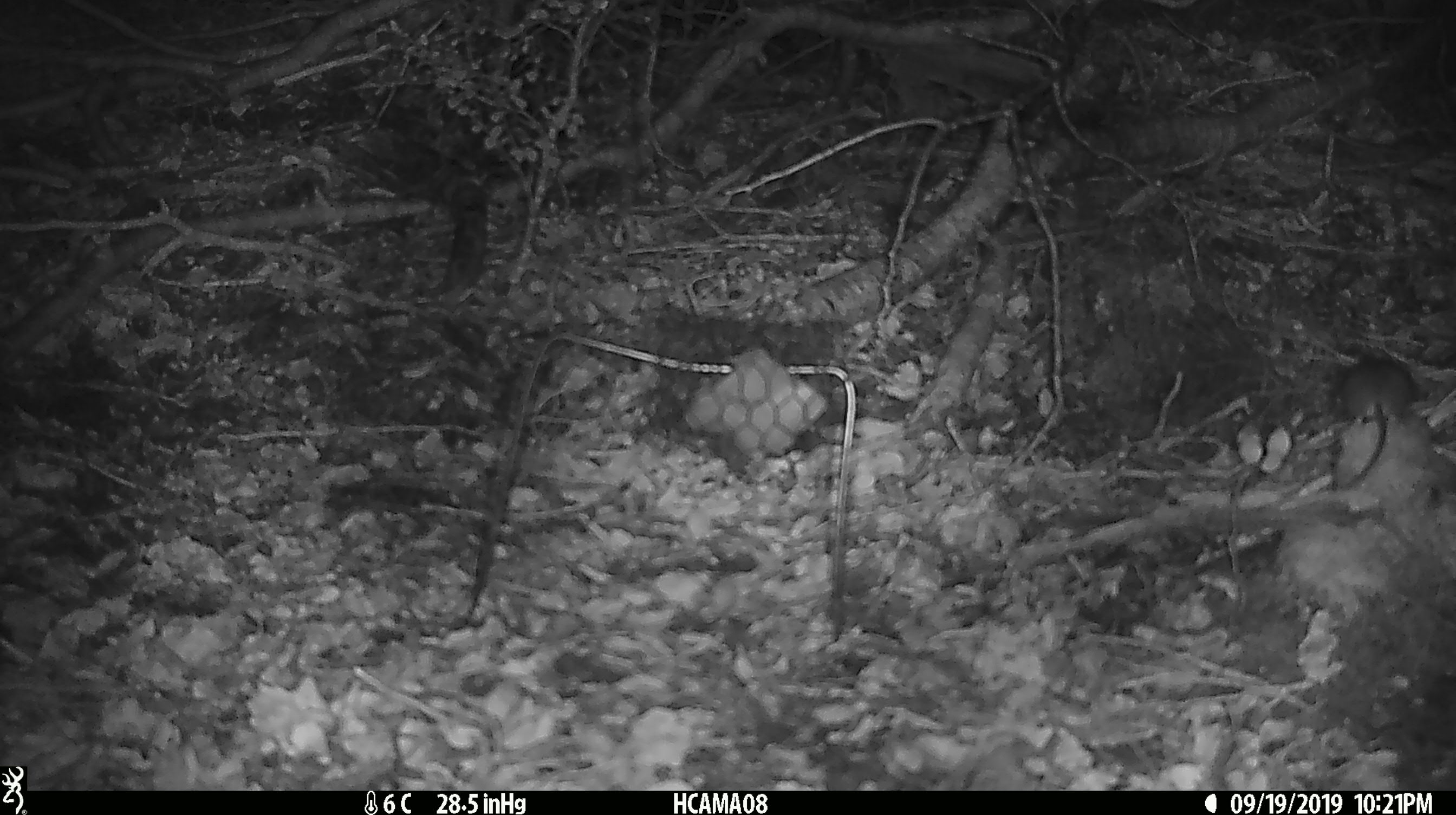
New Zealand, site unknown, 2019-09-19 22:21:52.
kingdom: Animalia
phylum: Chordata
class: Mammalia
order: Rodentia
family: Muridae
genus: Mus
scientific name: Mus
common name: mouse